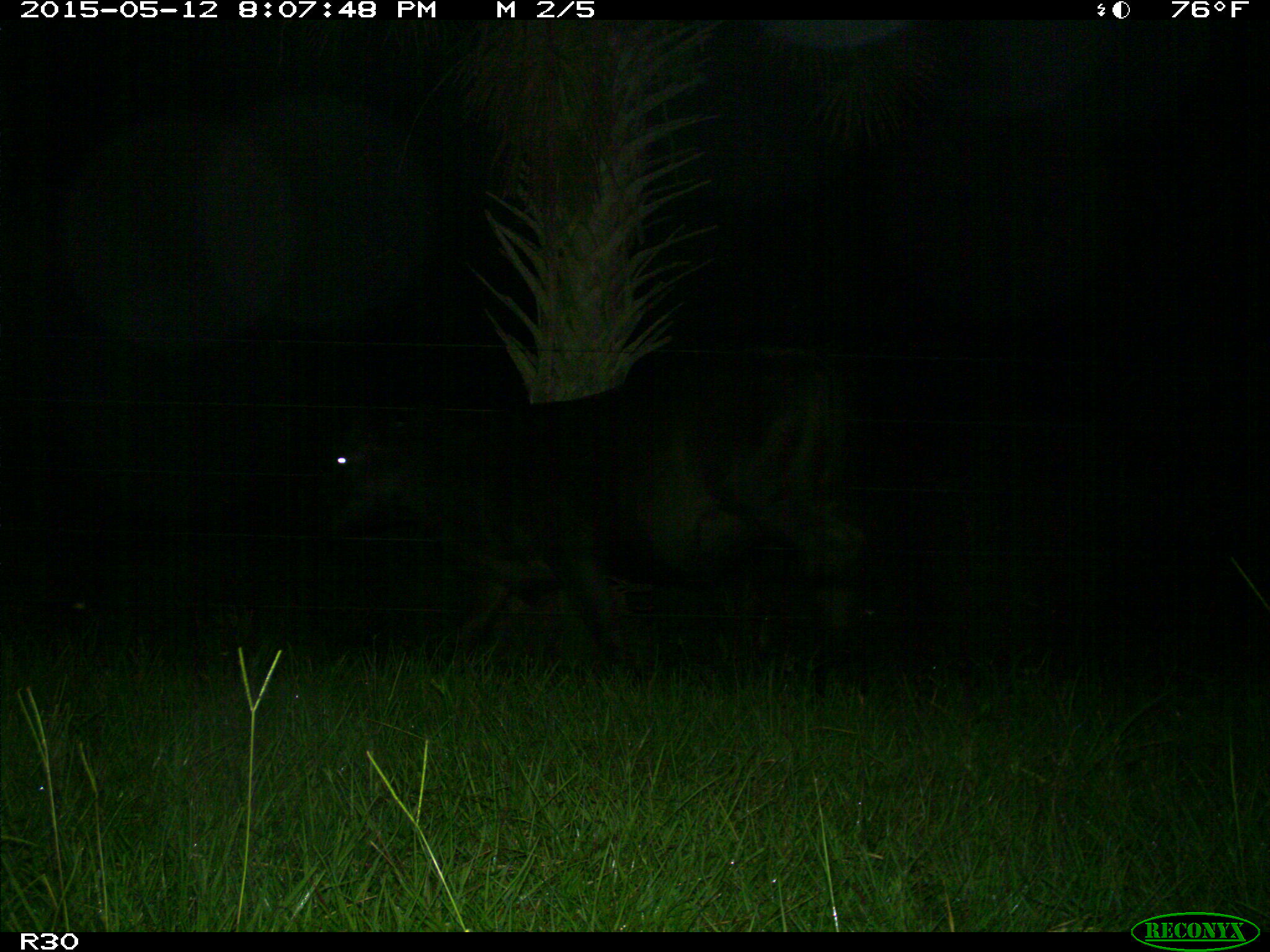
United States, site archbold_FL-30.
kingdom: Animalia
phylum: Chordata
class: Mammalia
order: Artiodactyla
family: Bovidae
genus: Bos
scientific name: Bos taurus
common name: domestic cow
Bos taurus (domestic cow).